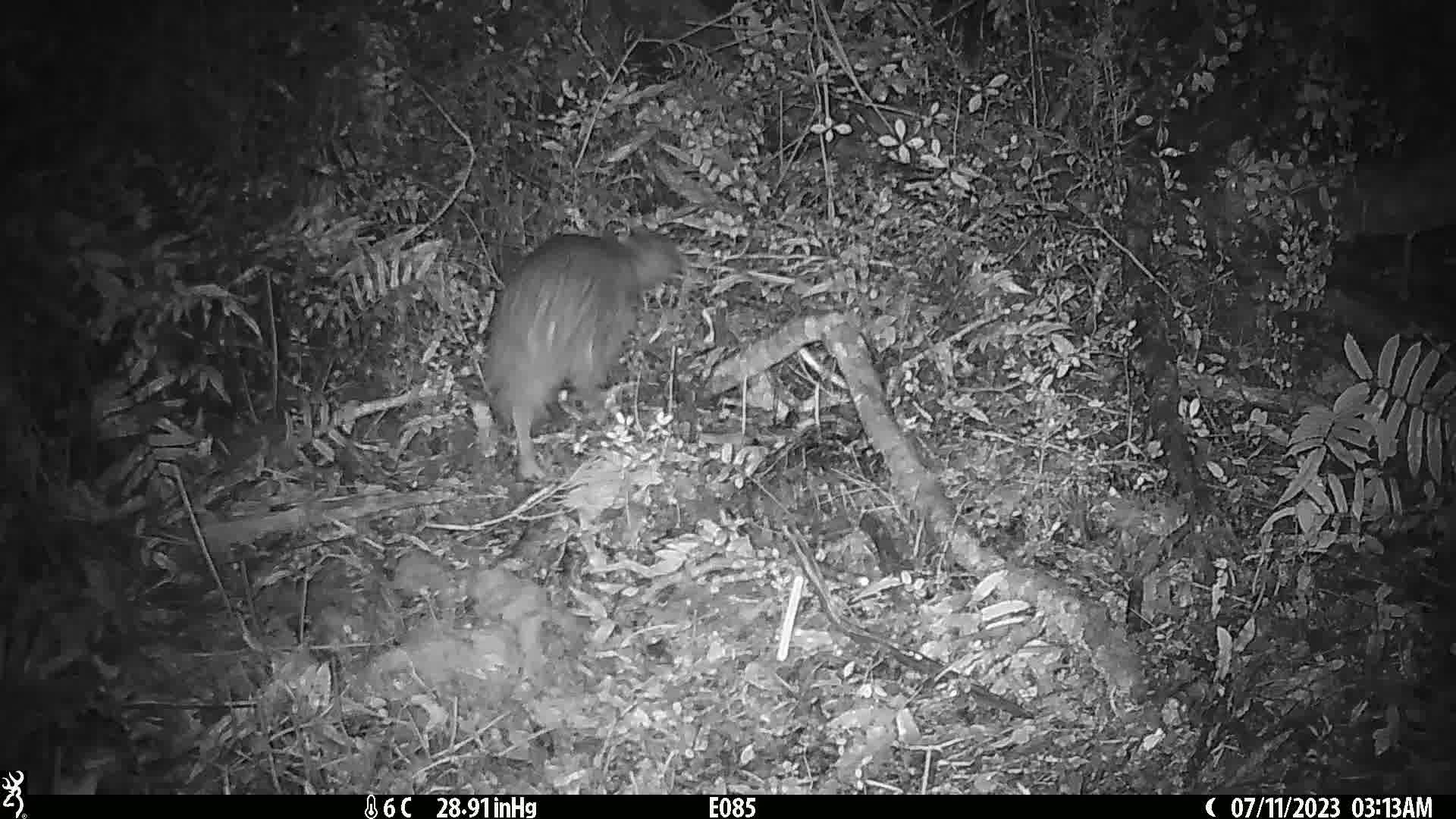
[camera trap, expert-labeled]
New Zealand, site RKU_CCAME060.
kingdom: Animalia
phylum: Chordata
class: Aves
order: Apterygiformes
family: Apterygidae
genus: Apteryx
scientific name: Apteryx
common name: kiwi